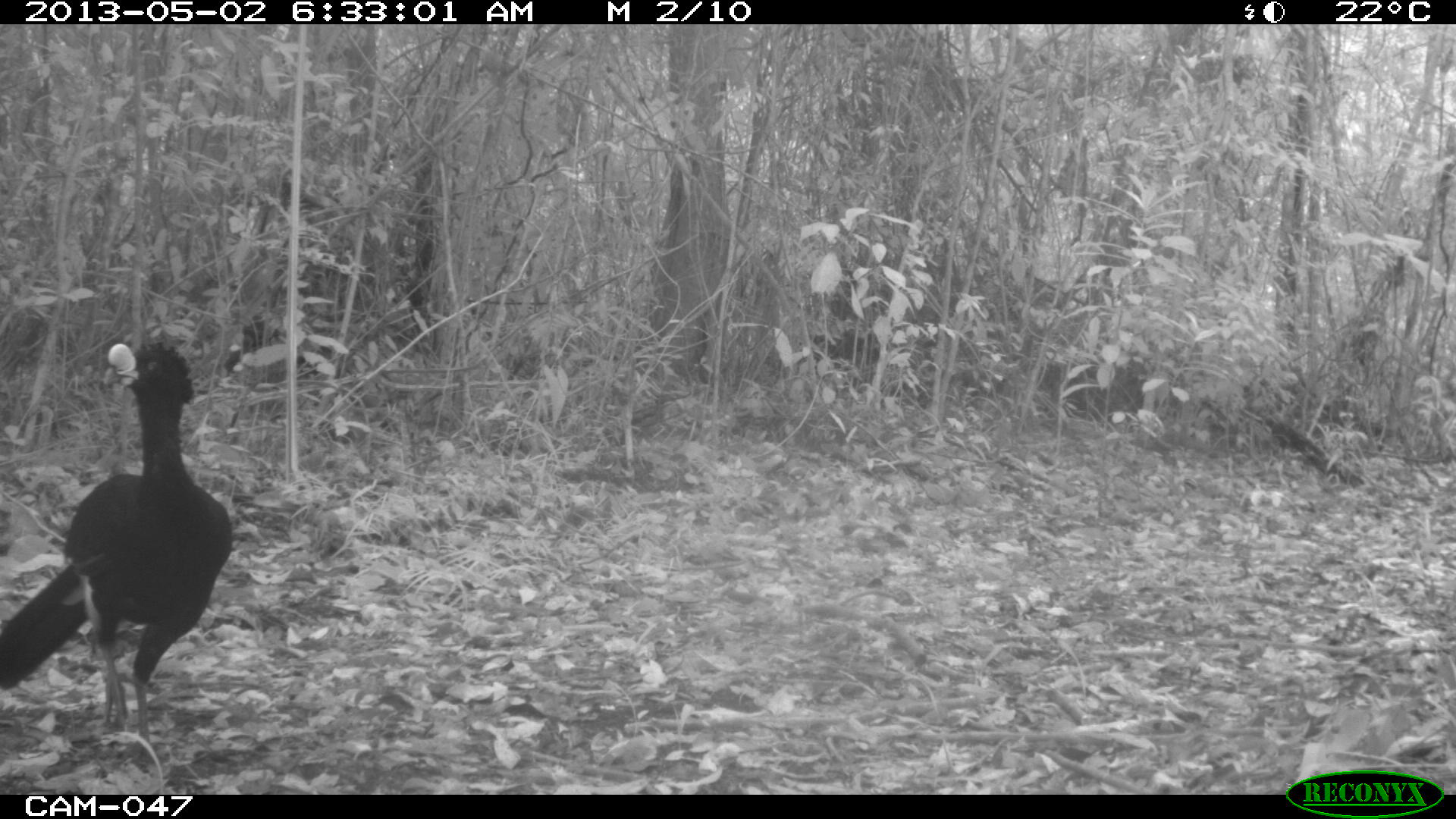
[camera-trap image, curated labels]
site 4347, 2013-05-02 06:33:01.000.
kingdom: Animalia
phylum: Chordata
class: Aves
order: Galliformes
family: Cracidae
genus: Crax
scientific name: Crax rubra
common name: great curassow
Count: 1.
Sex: male.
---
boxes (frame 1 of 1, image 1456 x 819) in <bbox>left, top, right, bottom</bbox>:
crax rubra: <bbox>0, 338, 235, 768</bbox>